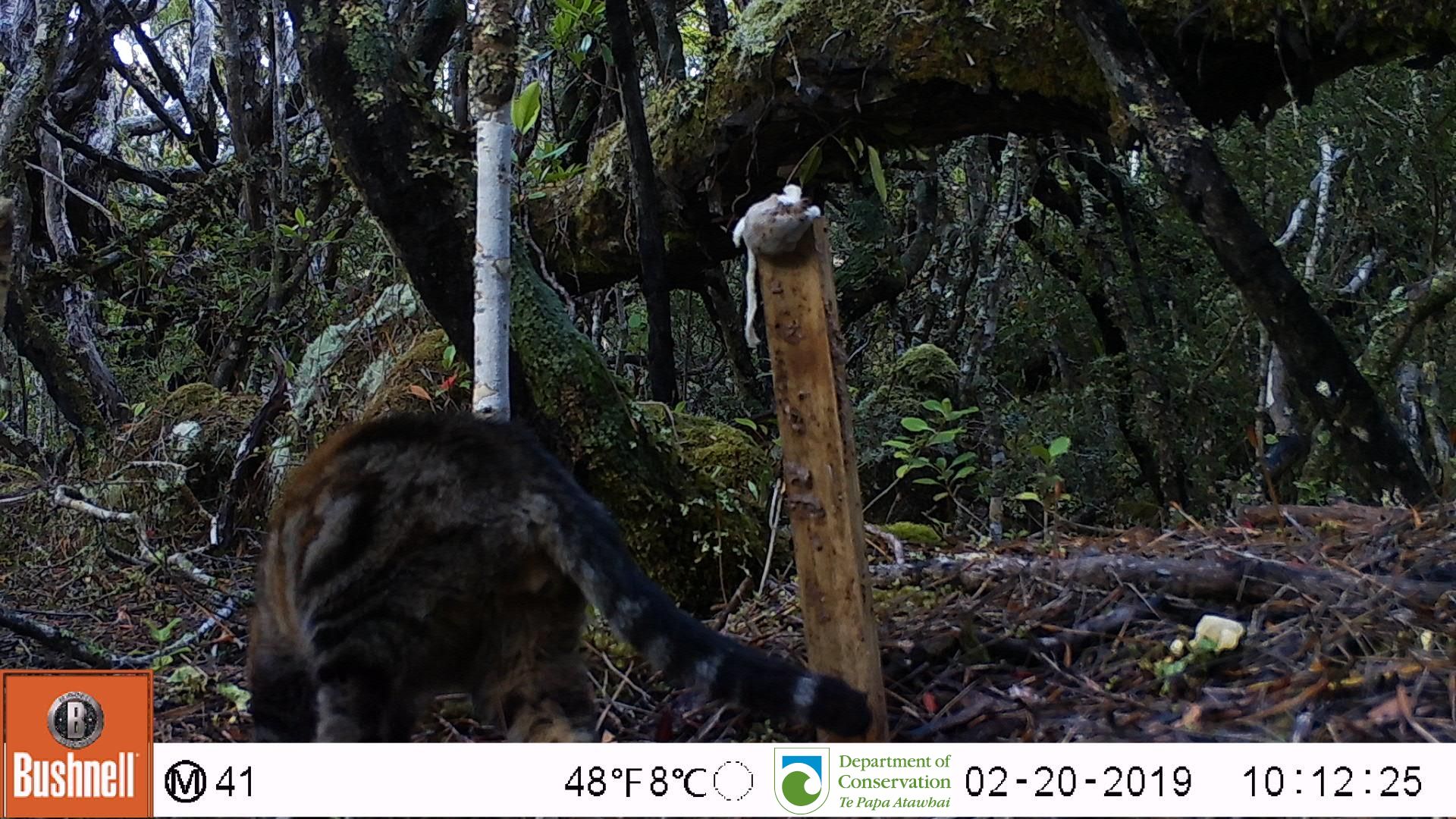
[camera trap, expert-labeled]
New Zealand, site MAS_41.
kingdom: Animalia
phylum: Chordata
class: Mammalia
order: Carnivora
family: Felidae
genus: Felis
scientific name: Felis catus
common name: domestic cat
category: cat